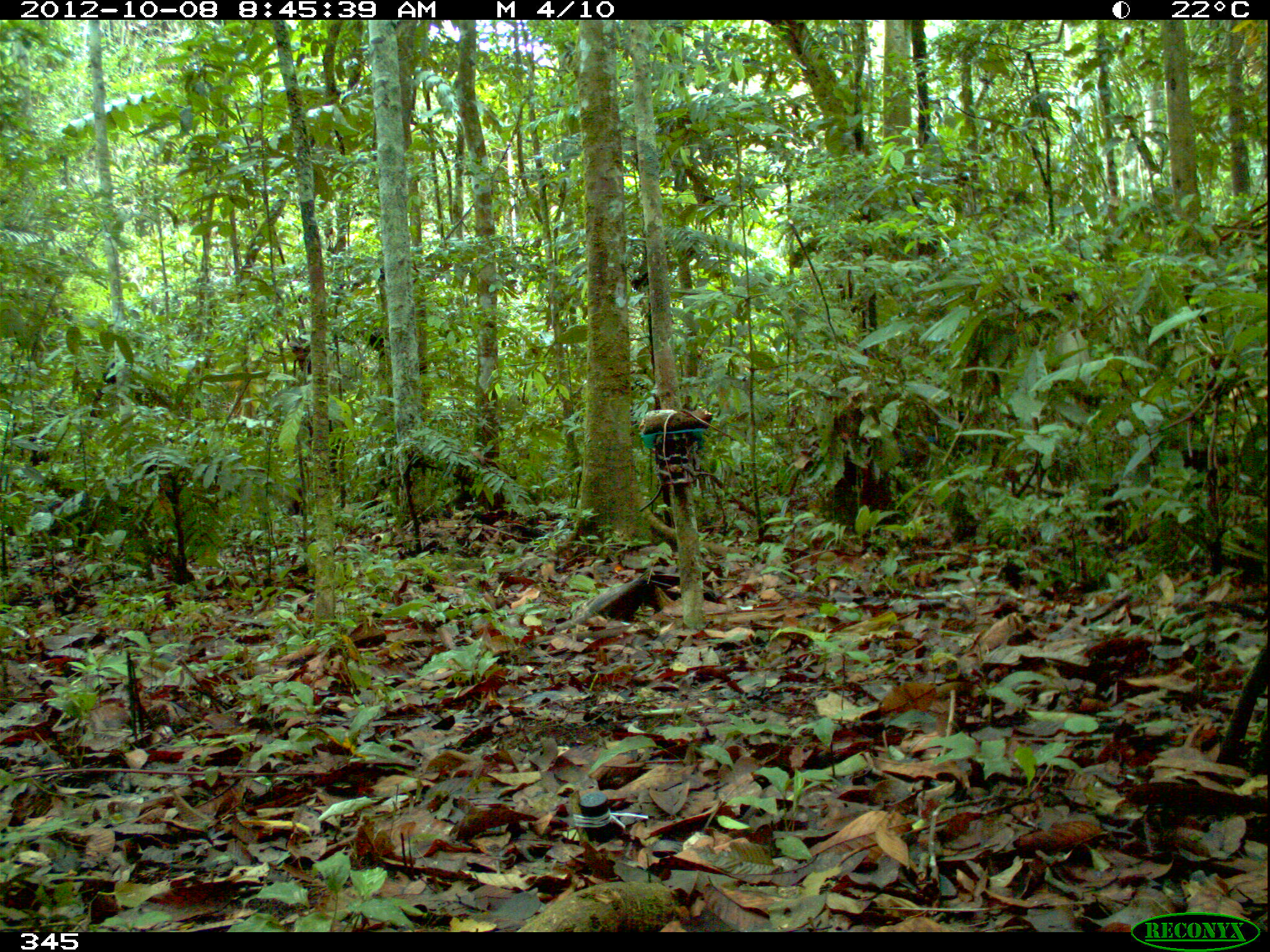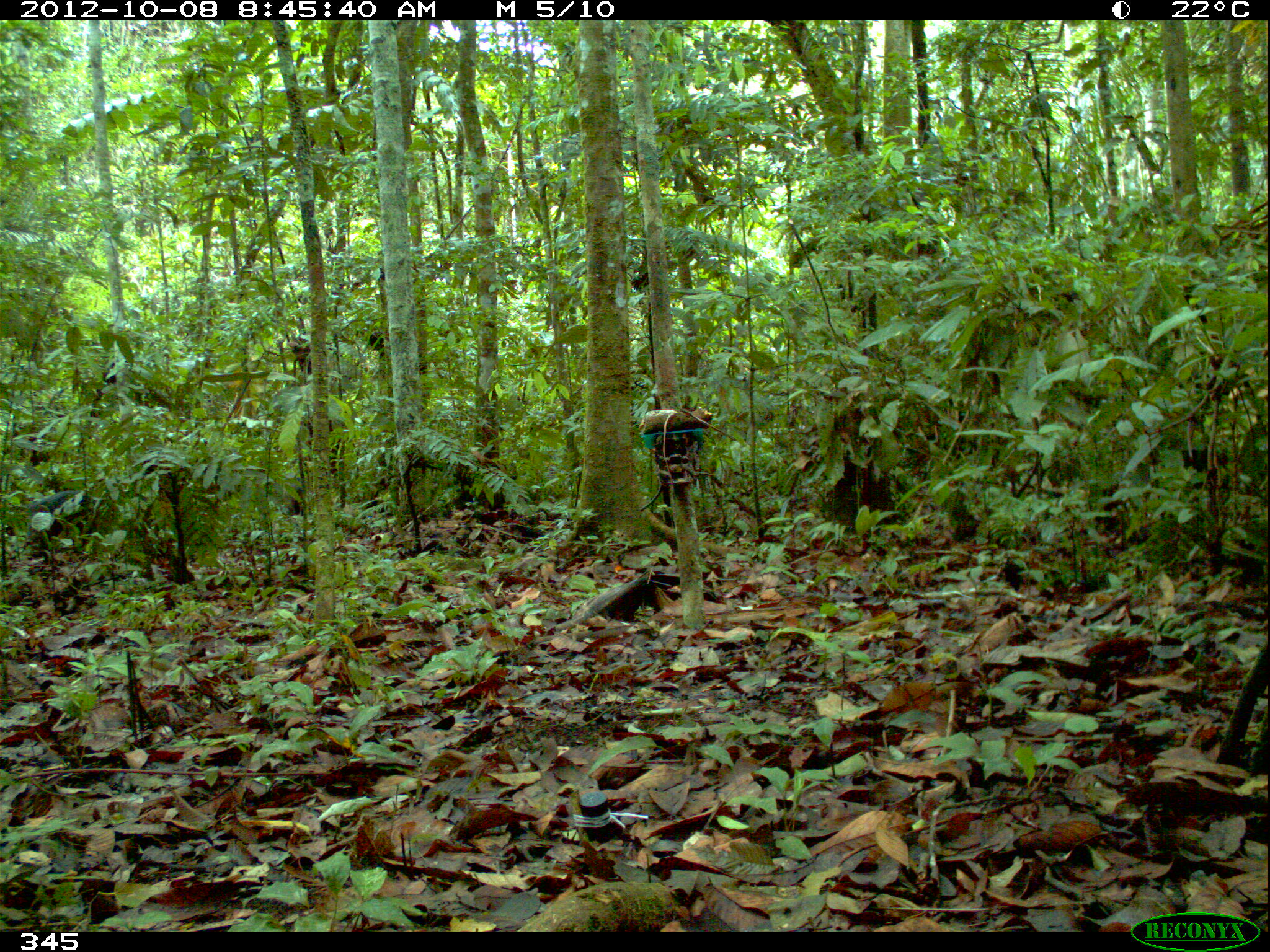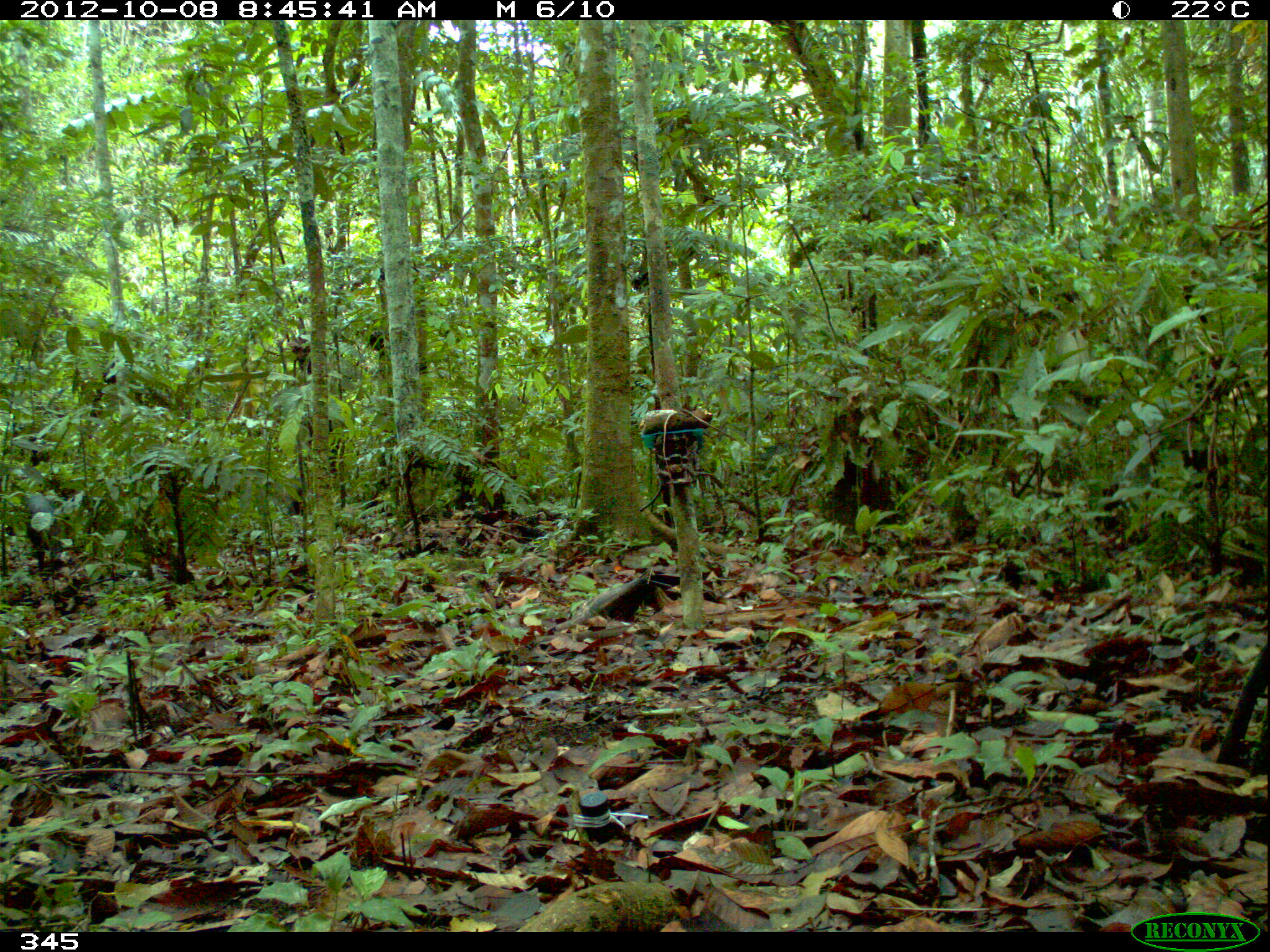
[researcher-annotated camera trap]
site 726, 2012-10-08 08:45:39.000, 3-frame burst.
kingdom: Animalia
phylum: Chordata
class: Mammalia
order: Artiodactyla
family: Tayassuidae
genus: Pecari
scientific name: Pecari tajacu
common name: collared peccary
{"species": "Pecari tajacu (collared peccary)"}